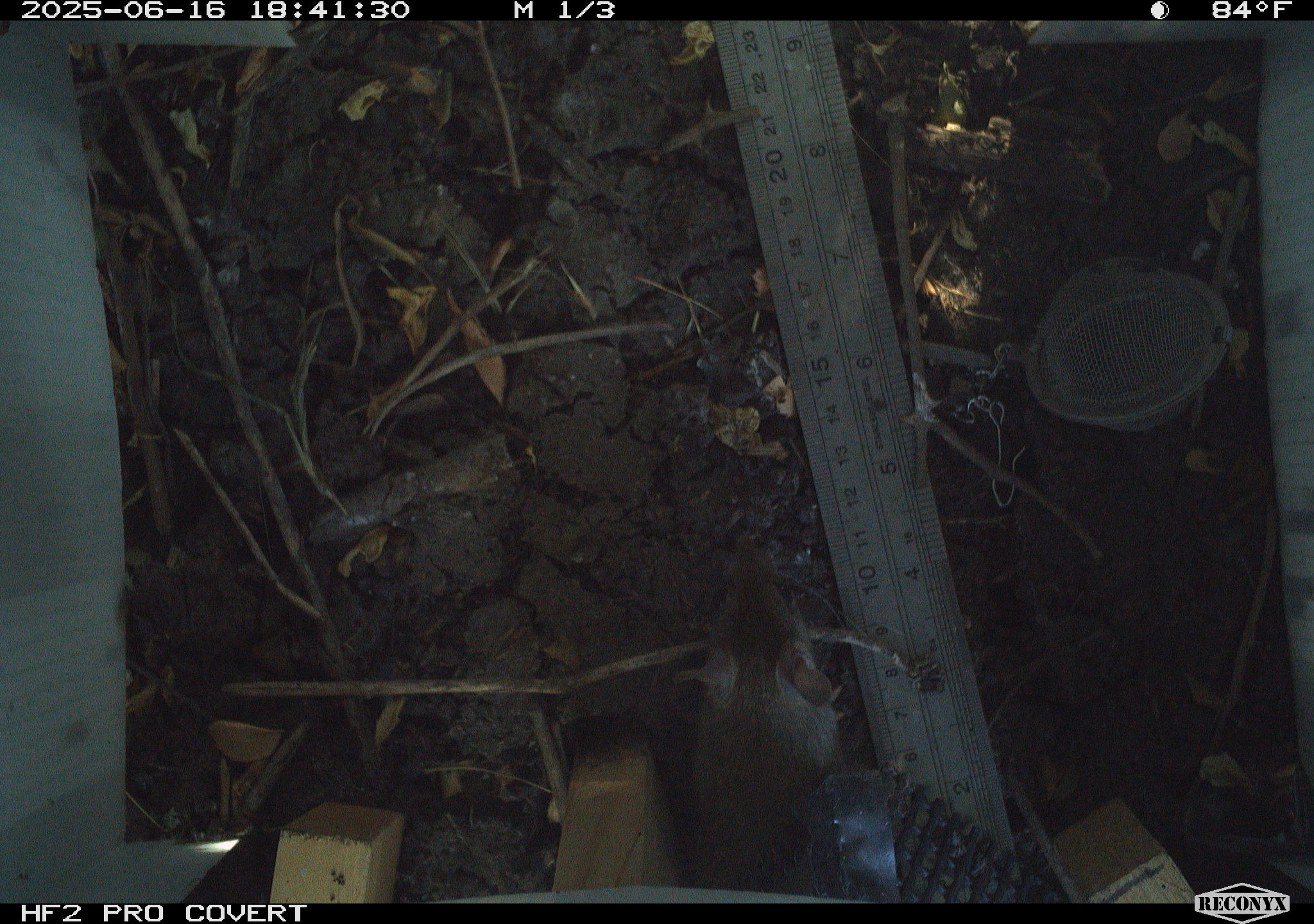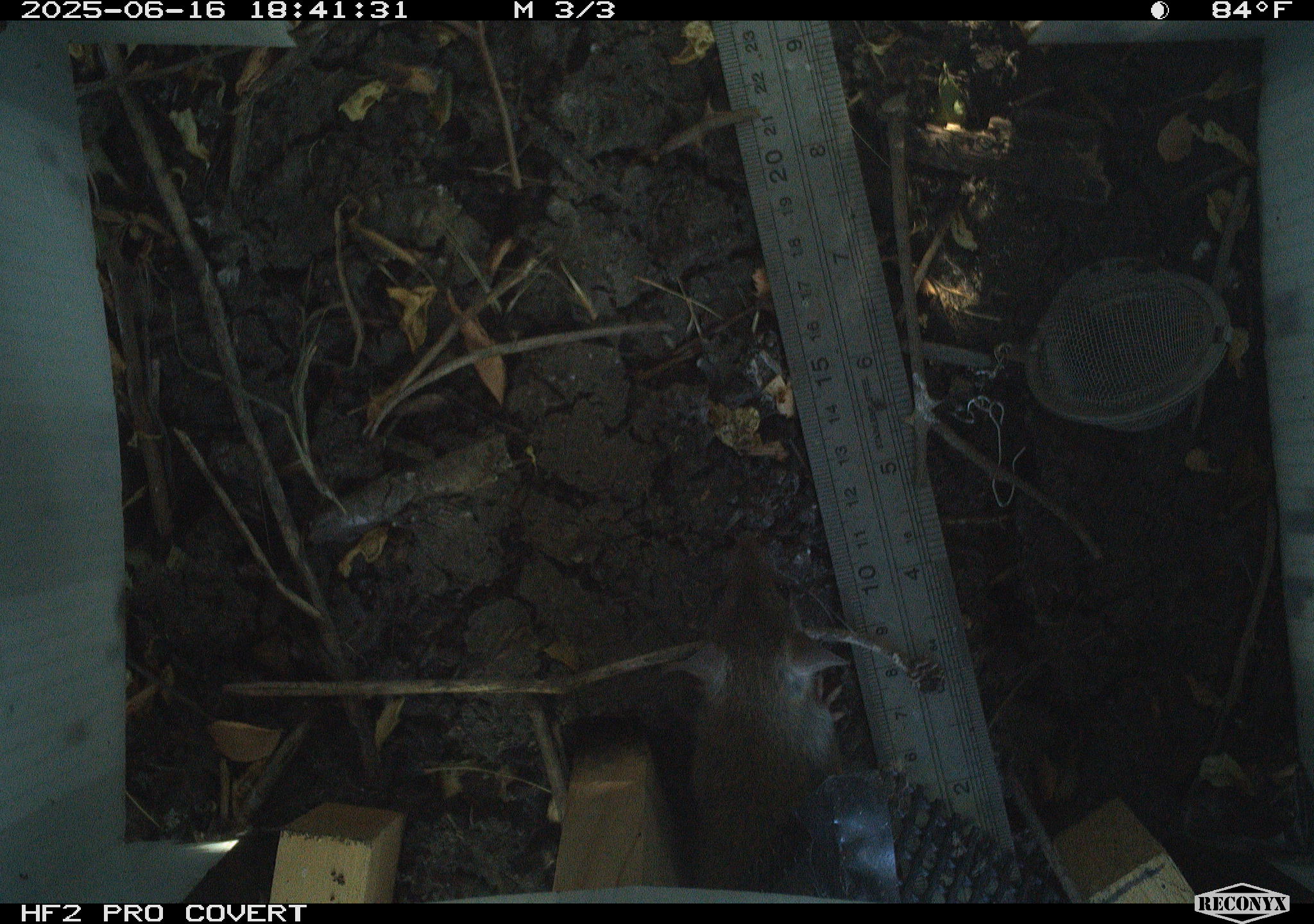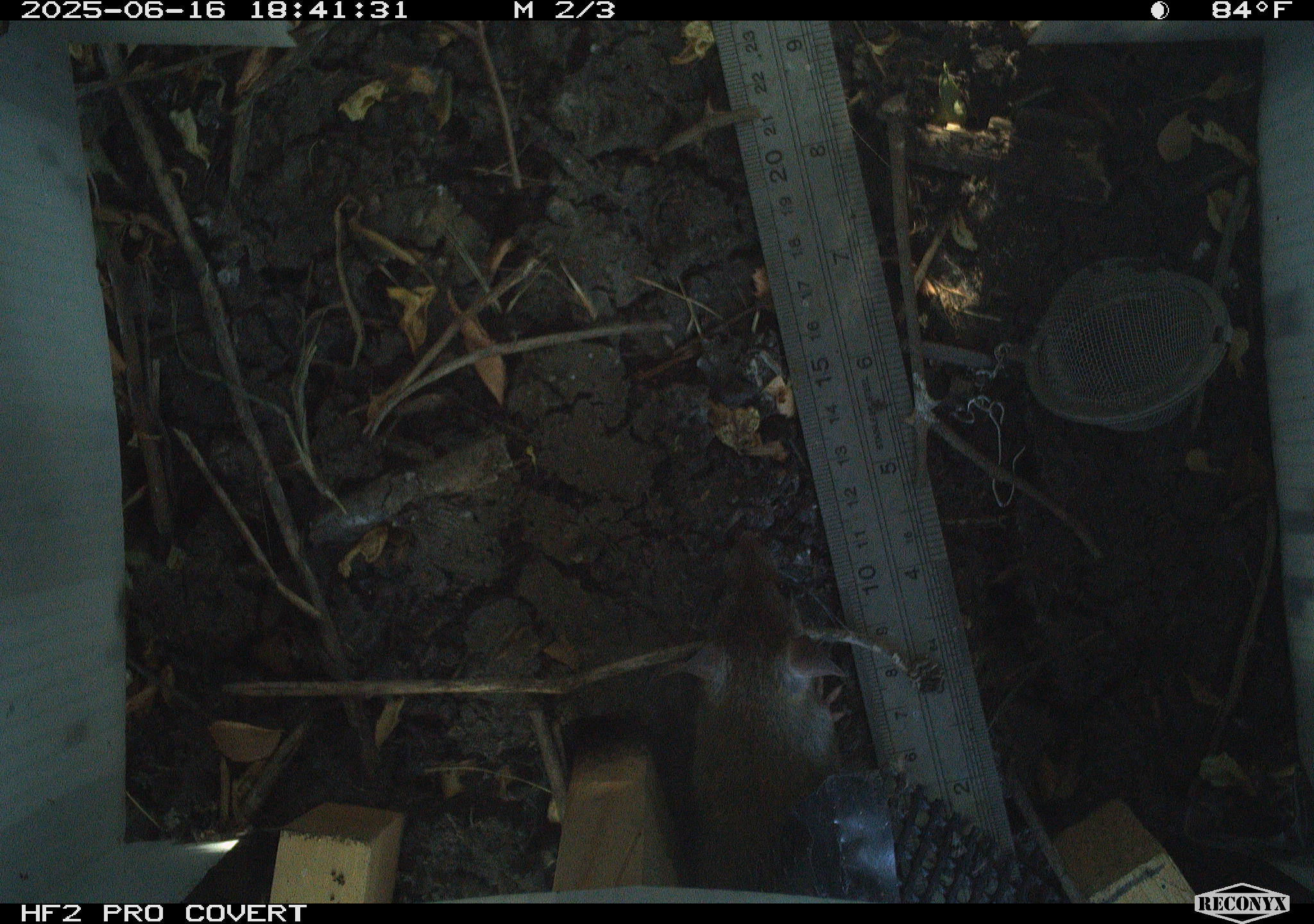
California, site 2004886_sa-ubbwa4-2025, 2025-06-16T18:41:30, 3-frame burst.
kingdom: Animalia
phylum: Chordata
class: Mammalia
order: Rodentia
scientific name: Rodentia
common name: rodent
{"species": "rodent (Rodentia)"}